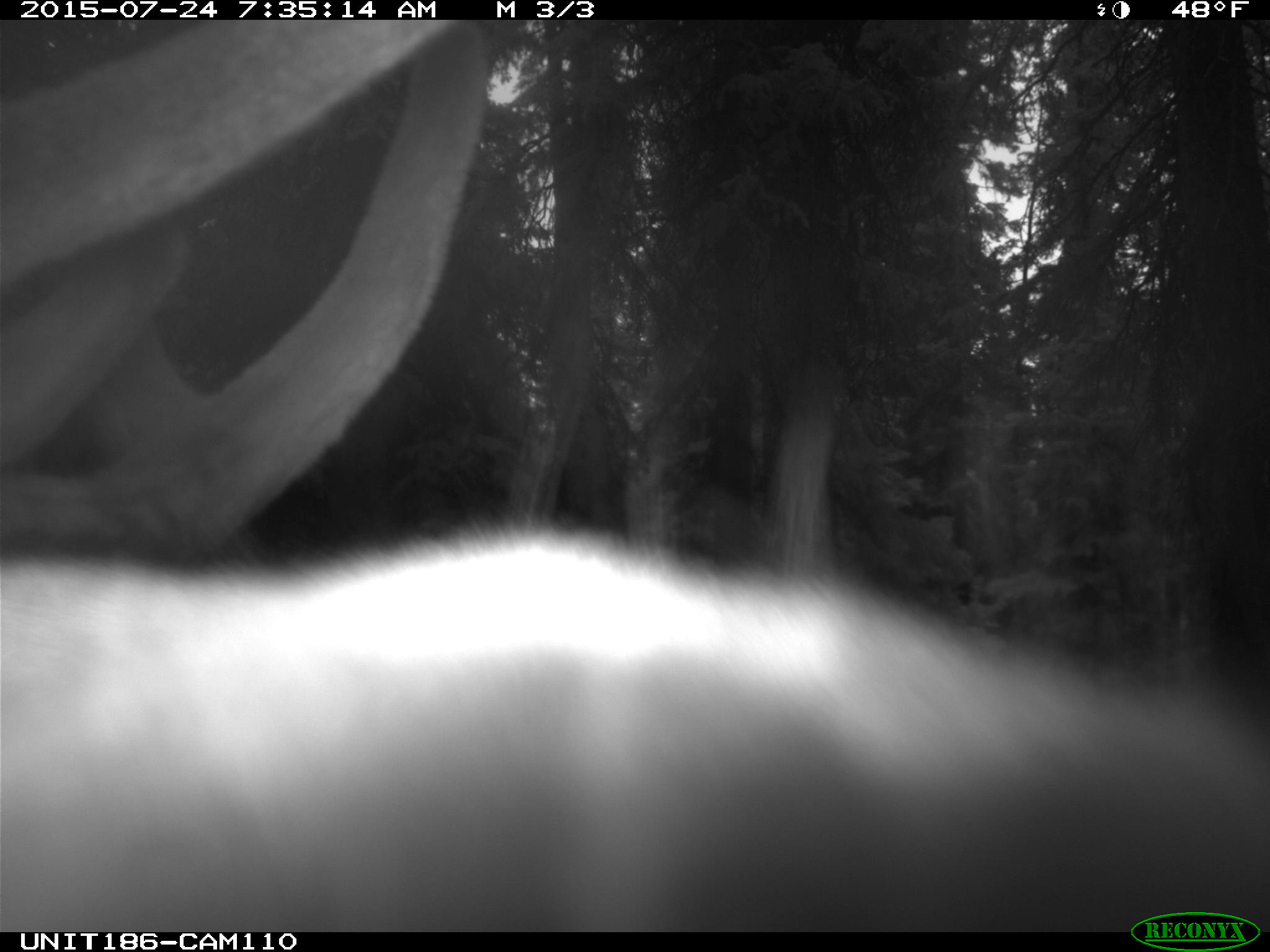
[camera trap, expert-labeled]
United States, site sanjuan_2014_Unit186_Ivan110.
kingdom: Animalia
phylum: Chordata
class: Mammalia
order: Artiodactyla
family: Cervidae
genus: Cervus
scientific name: Cervus elaphus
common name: red deer